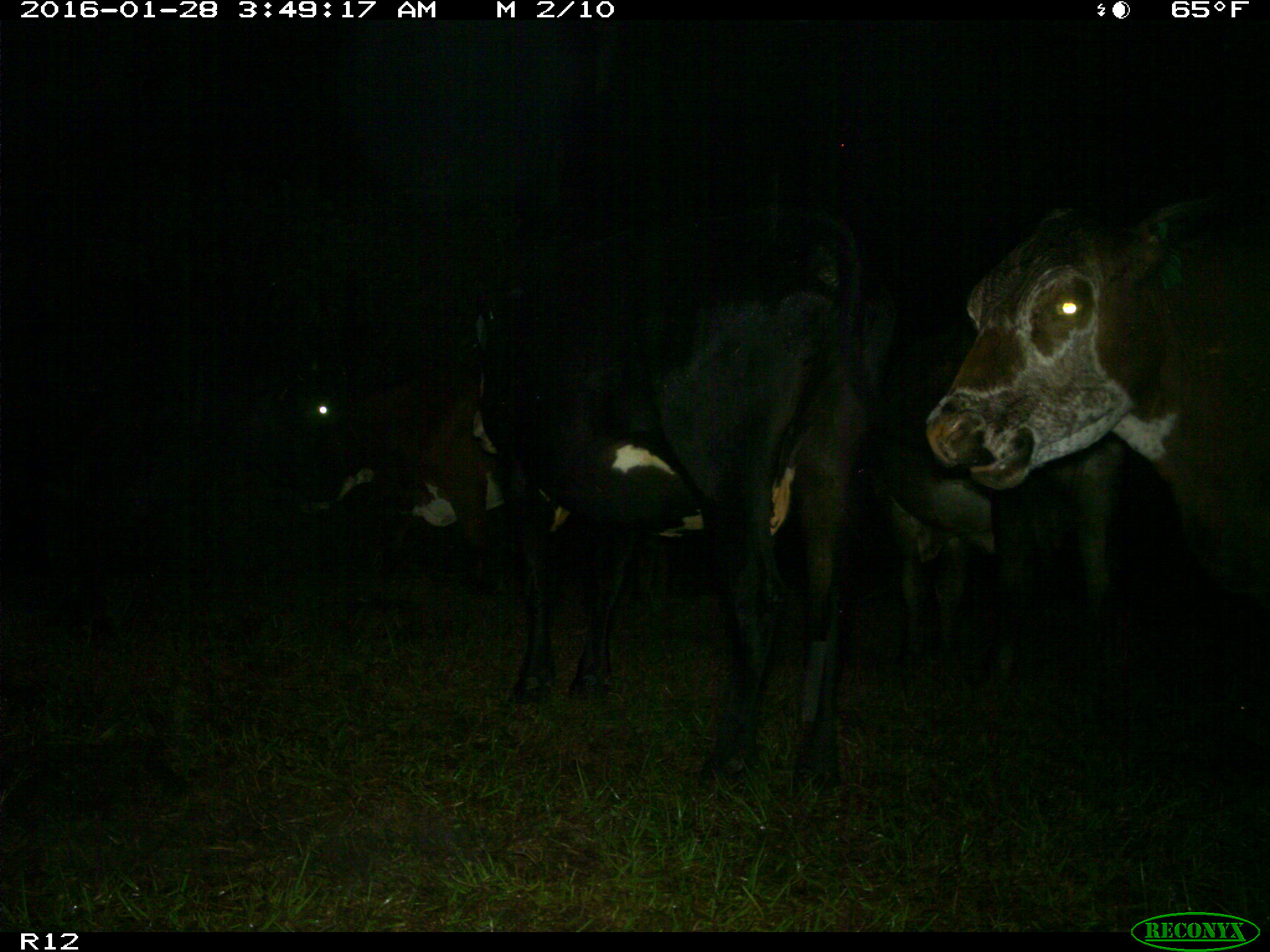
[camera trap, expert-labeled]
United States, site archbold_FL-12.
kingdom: Animalia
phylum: Chordata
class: Mammalia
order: Artiodactyla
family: Bovidae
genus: Bos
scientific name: Bos taurus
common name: domestic cow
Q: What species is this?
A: Bos taurus (domestic cow).